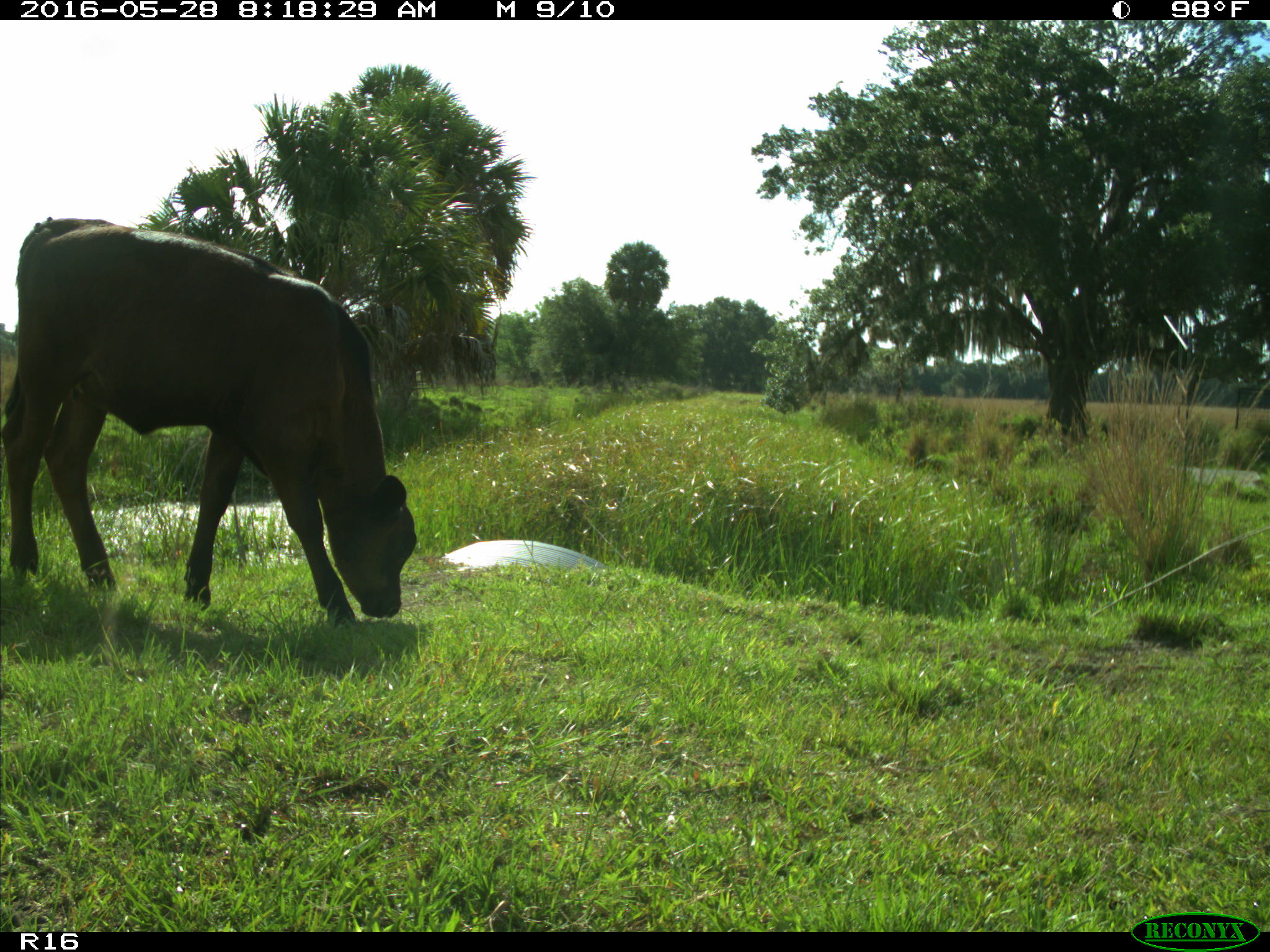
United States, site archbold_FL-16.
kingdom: Animalia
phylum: Chordata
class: Mammalia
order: Artiodactyla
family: Bovidae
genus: Bos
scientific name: Bos taurus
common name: domestic cow